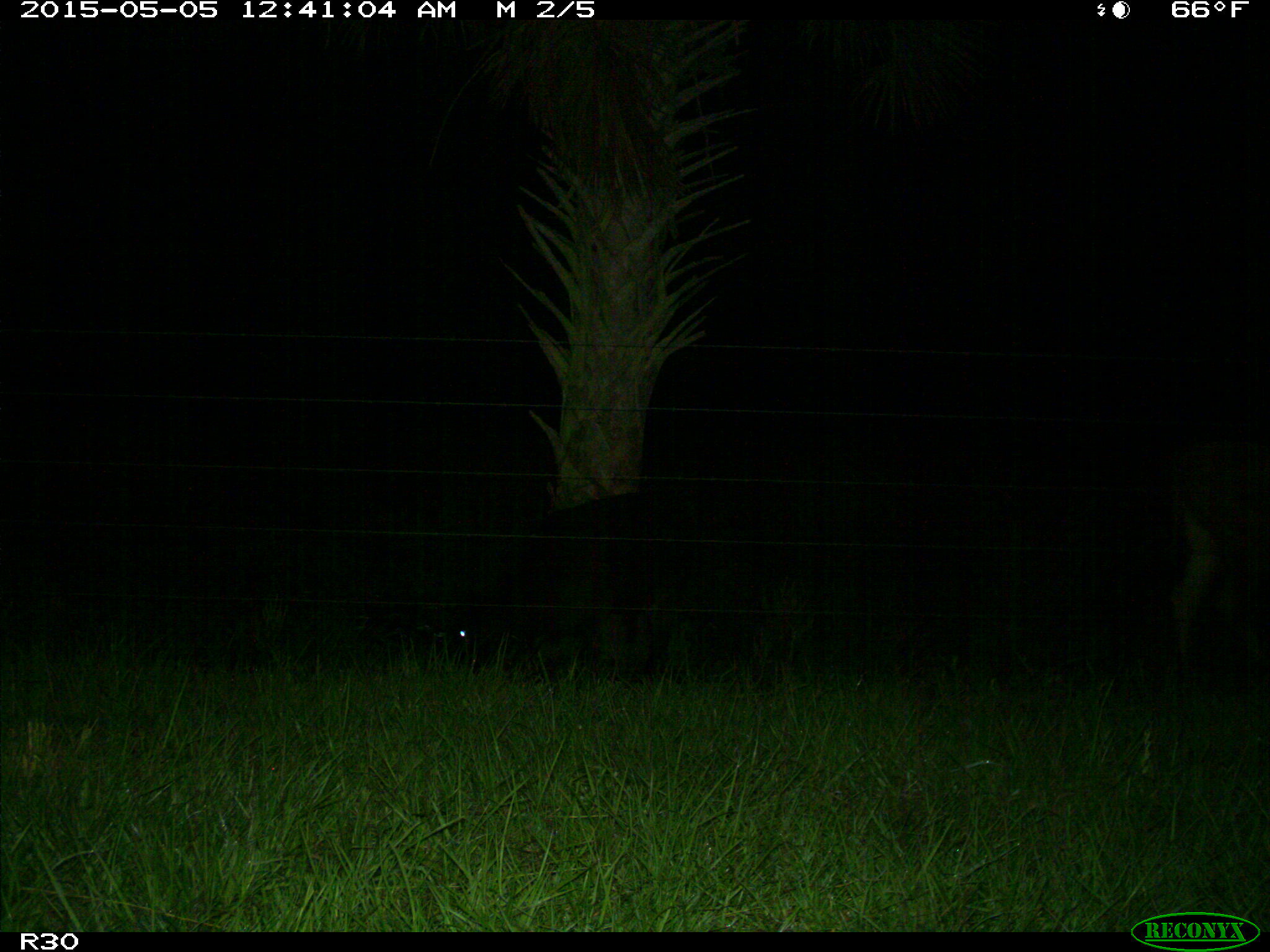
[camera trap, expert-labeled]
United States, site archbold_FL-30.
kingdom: Animalia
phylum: Chordata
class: Mammalia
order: Artiodactyla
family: Bovidae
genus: Bos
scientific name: Bos taurus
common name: domestic cow